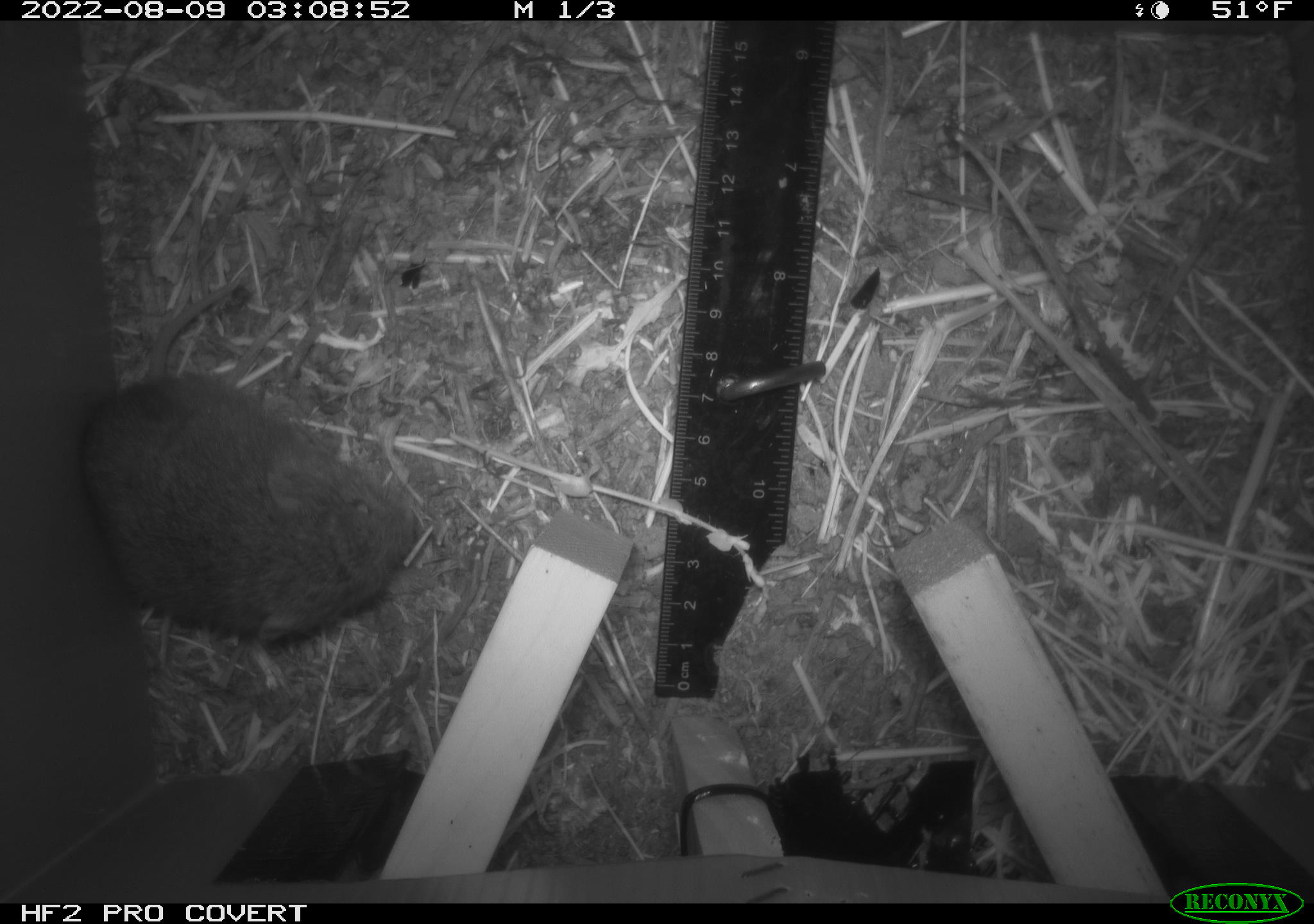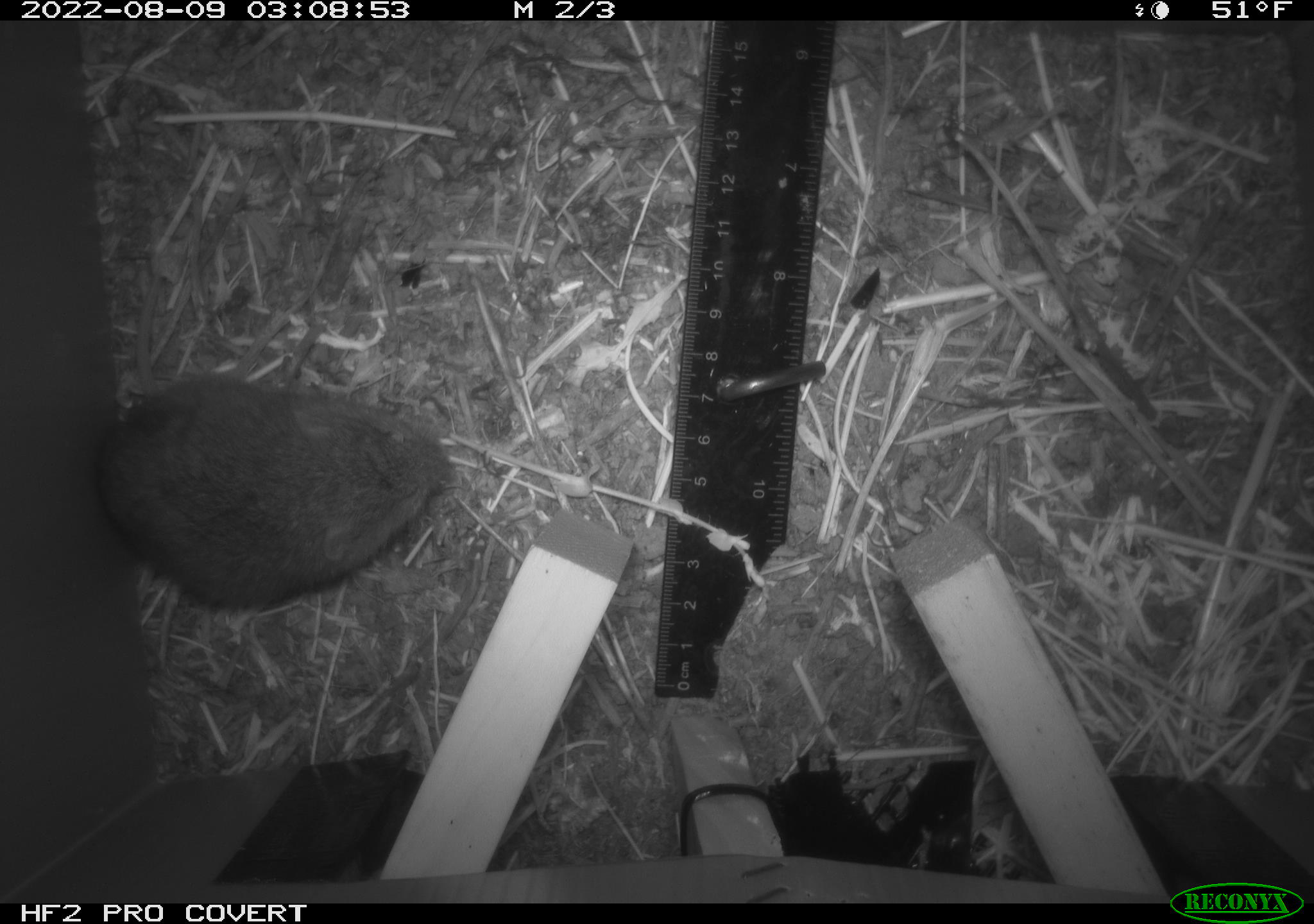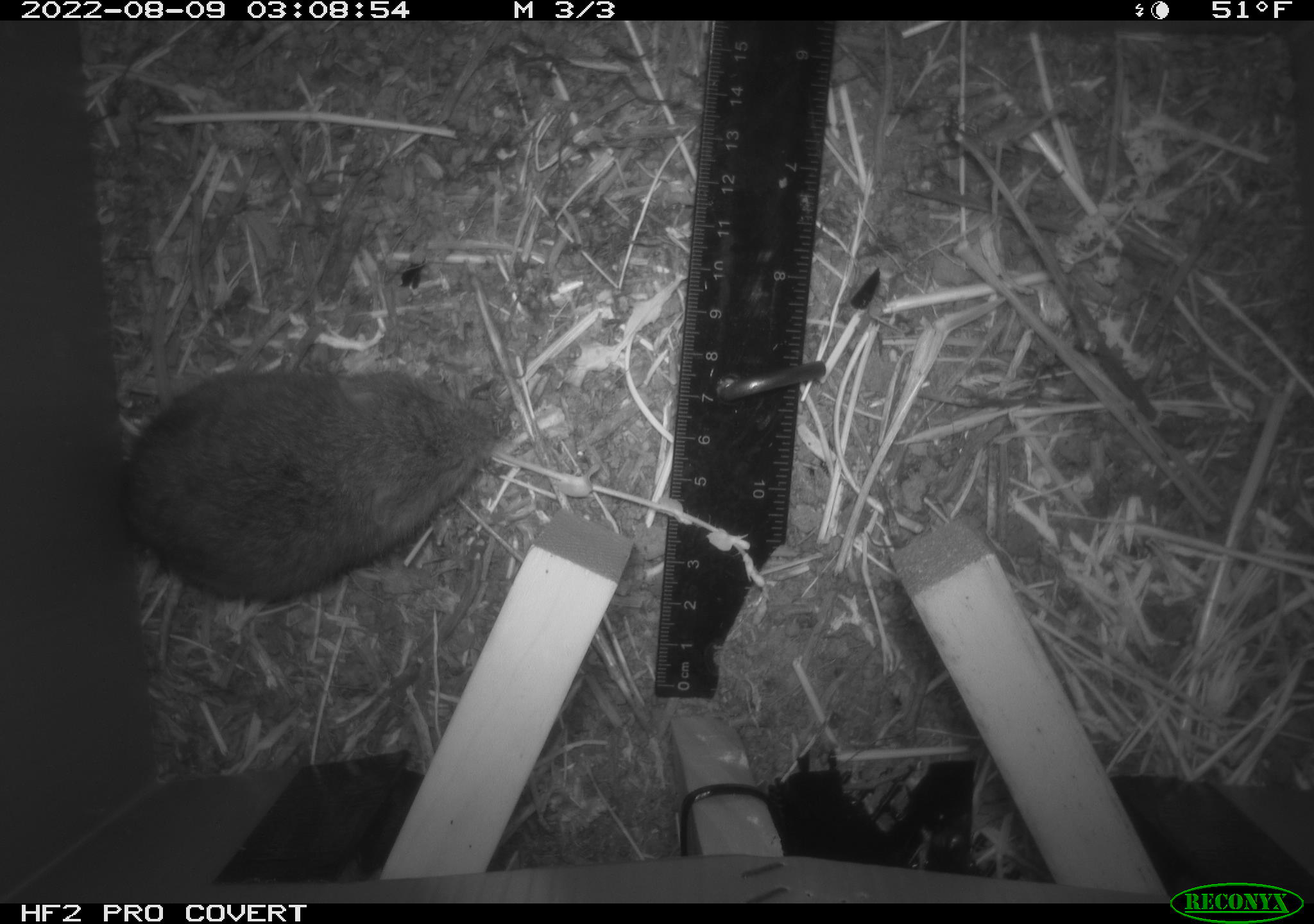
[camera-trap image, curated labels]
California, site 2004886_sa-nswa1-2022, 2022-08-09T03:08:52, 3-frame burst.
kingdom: Animalia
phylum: Chordata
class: Mammalia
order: Rodentia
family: Cricetidae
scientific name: Cricetidae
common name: hamsters, voles, lemmings, and allies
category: cricetidae family